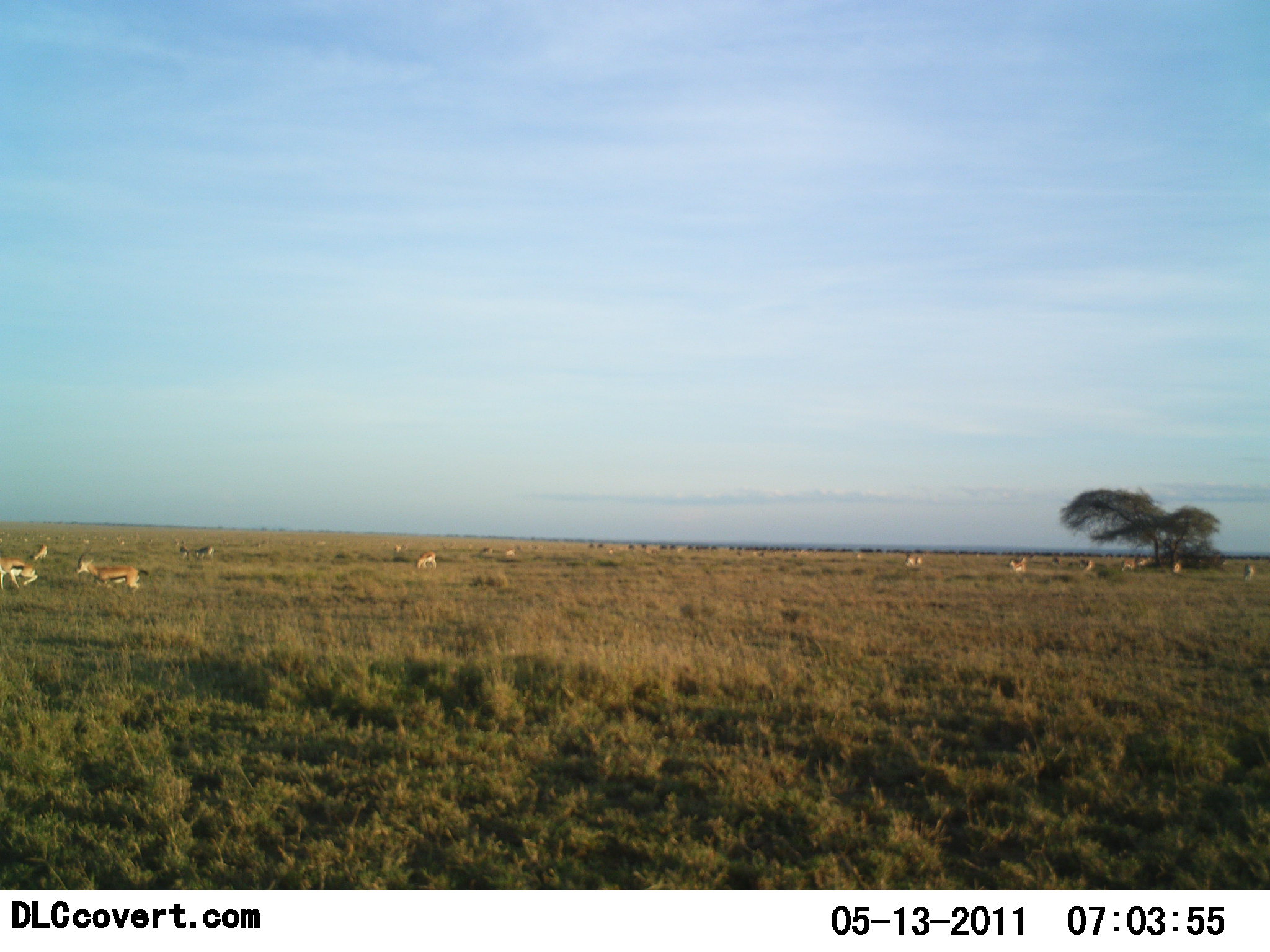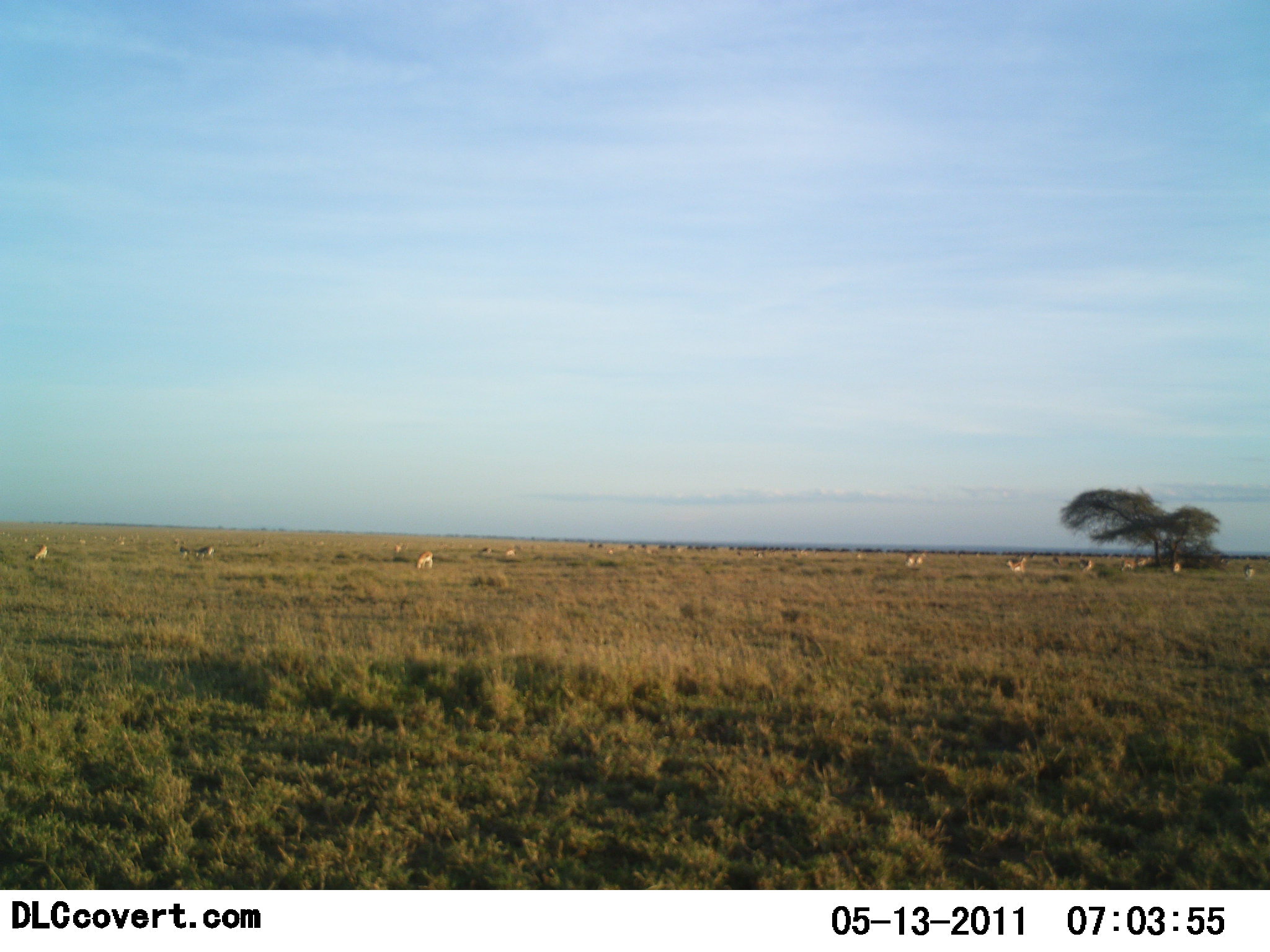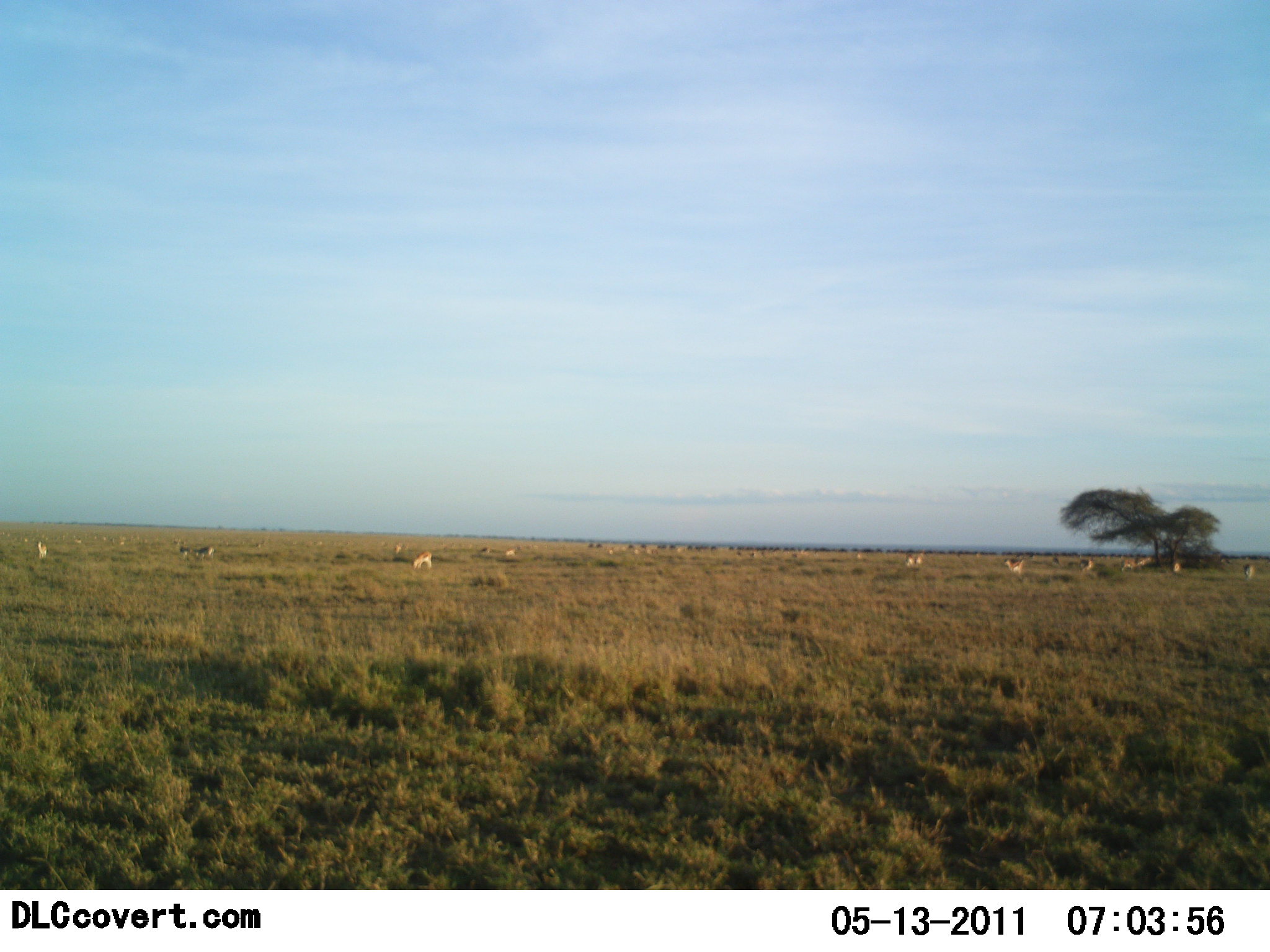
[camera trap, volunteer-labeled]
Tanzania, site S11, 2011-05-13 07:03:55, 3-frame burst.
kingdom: Animalia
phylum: Chordata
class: Mammalia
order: Artiodactyla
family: Bovidae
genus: Eudorcas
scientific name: Eudorcas thomsonii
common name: thomson's gazelle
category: gazellethomsons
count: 11-50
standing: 82%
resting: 18%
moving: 64%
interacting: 9%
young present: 9%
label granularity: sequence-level